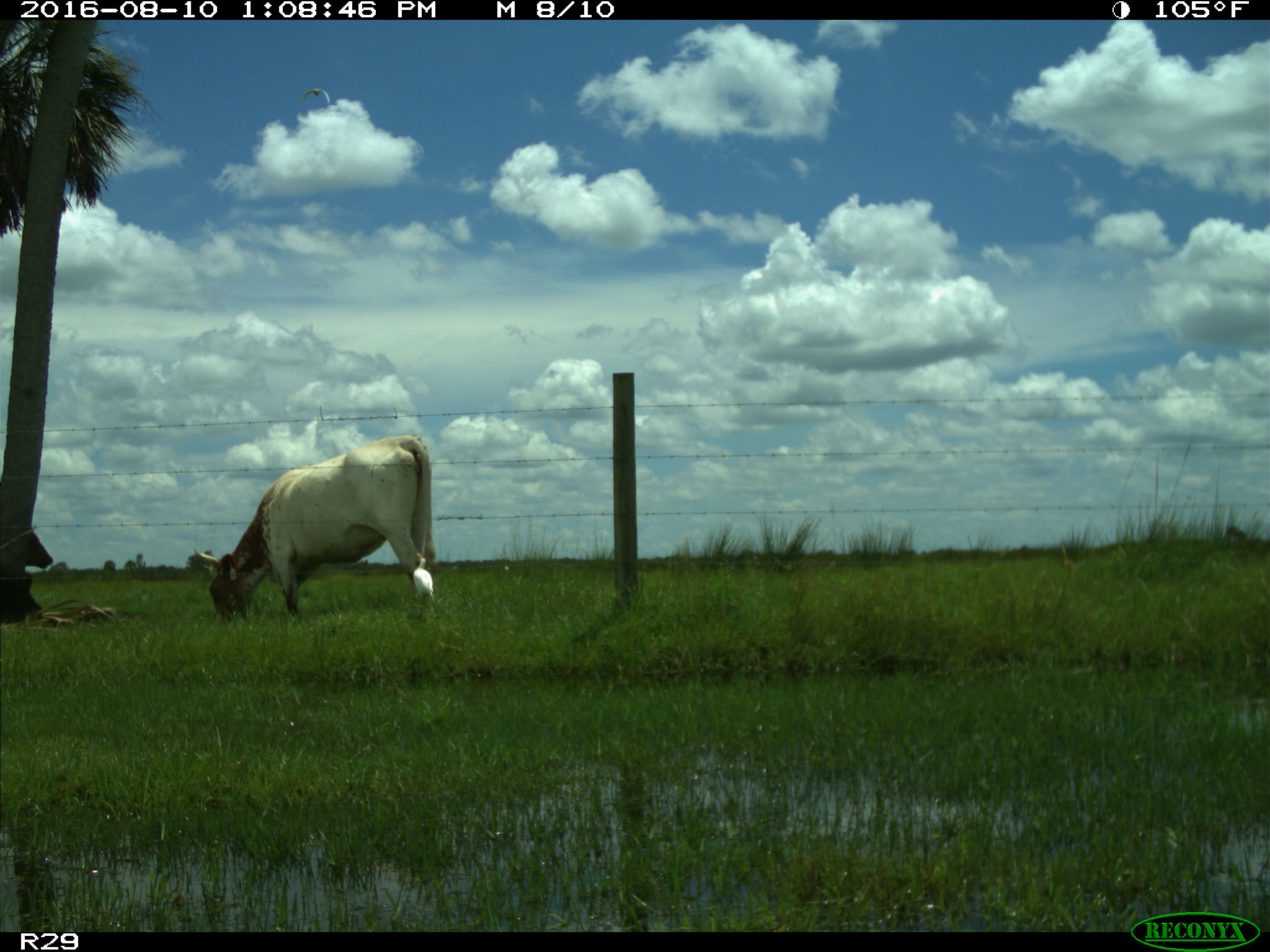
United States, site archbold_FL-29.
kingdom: Animalia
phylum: Chordata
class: Mammalia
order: Artiodactyla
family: Bovidae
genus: Bos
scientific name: Bos taurus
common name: domestic cow